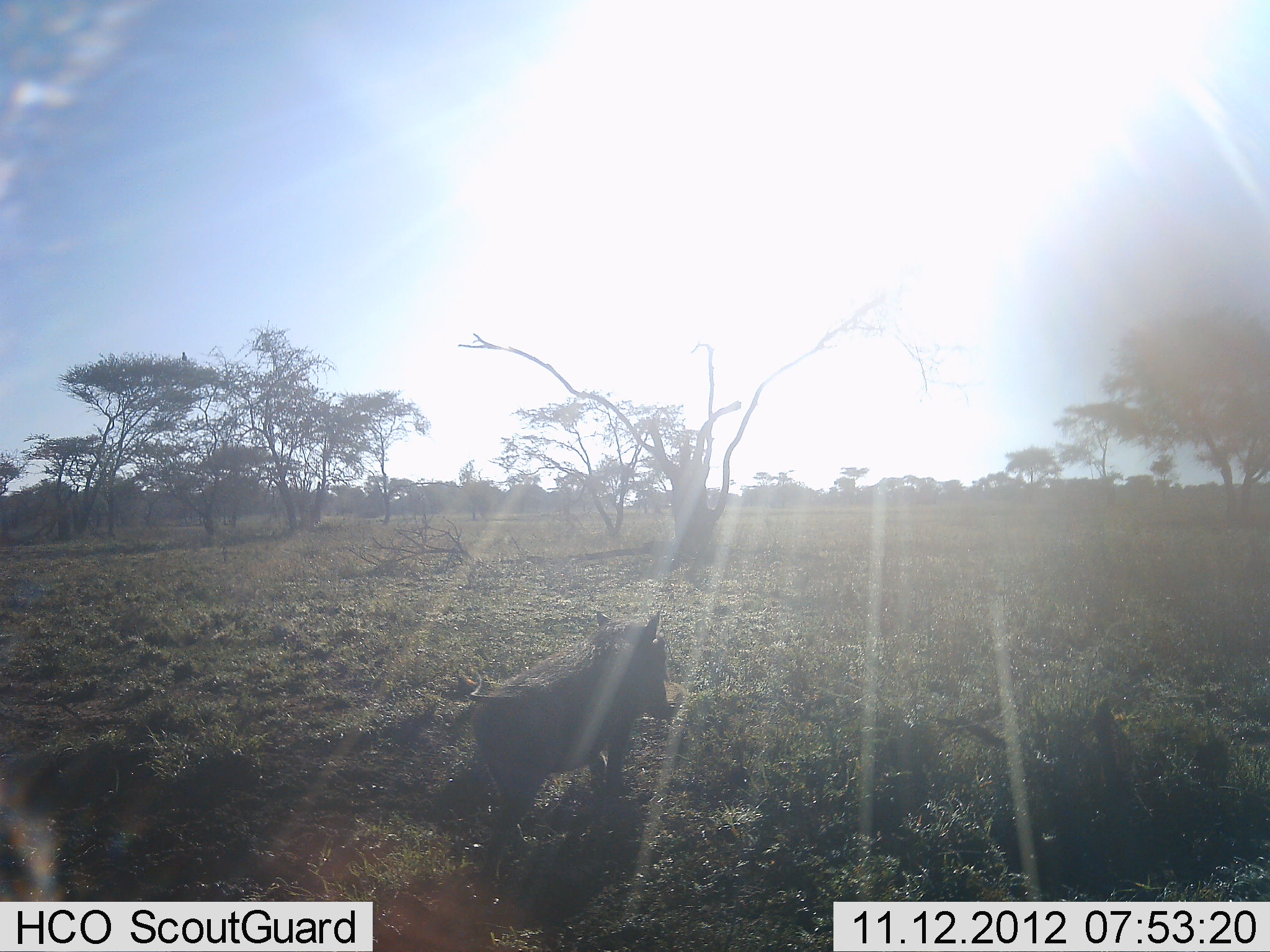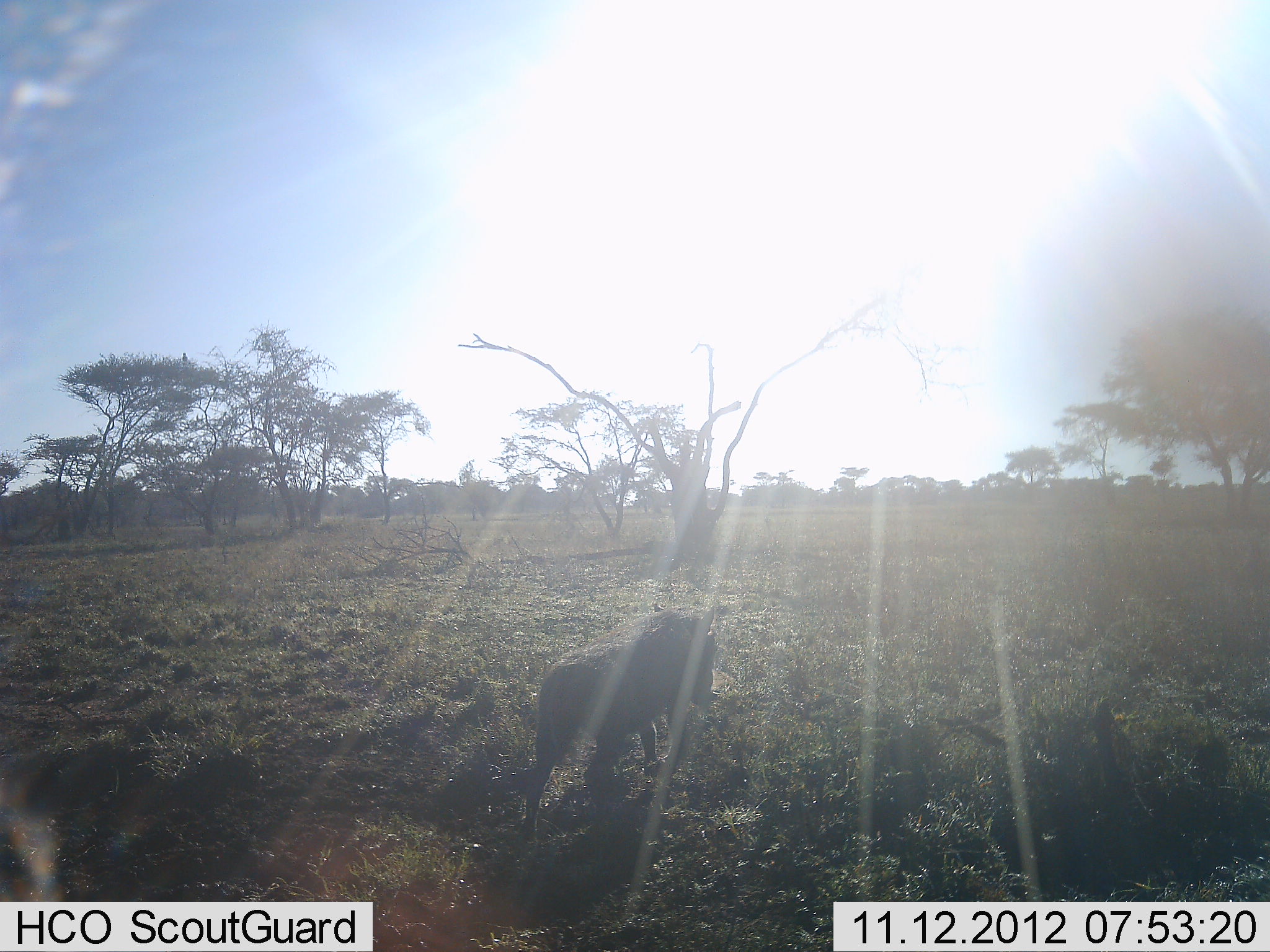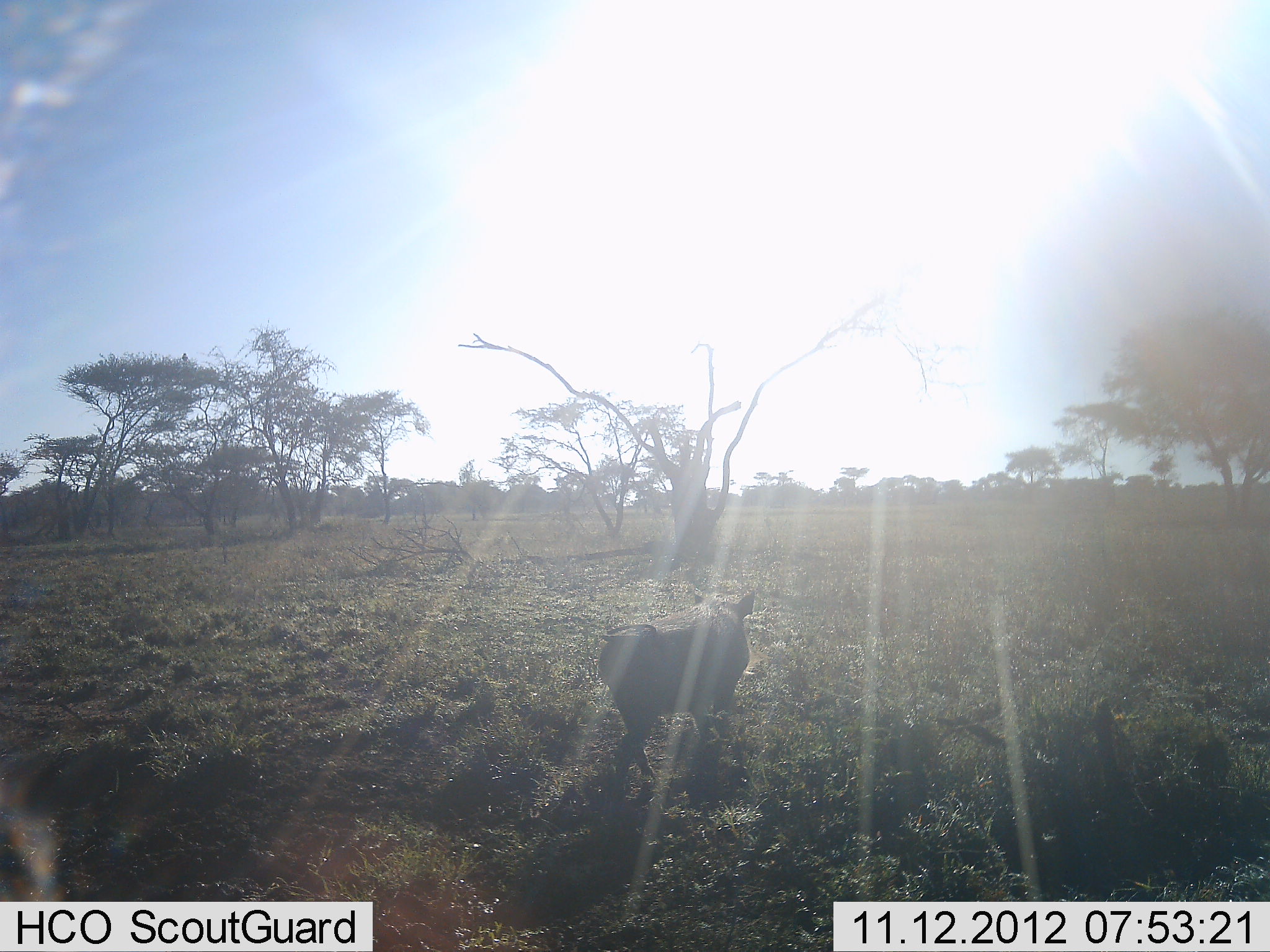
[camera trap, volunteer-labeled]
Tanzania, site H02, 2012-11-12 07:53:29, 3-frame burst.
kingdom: Animalia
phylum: Chordata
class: Mammalia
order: Artiodactyla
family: Suidae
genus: Phacochoerus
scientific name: Phacochoerus africanus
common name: warthog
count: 1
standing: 0%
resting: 0%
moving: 100%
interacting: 0%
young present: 0%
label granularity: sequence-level